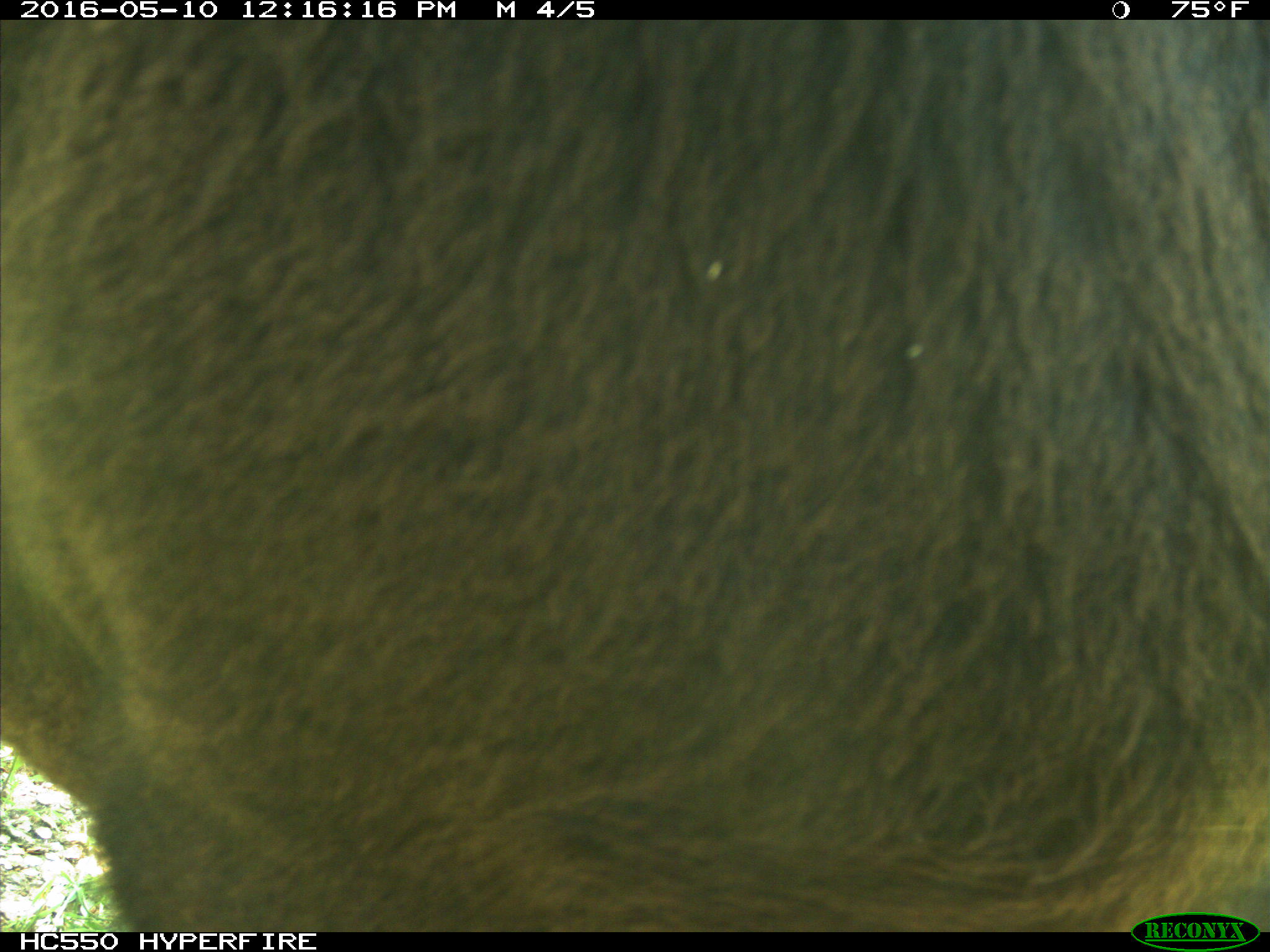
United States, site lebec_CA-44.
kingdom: Animalia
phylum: Chordata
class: Mammalia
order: Artiodactyla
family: Bovidae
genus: Bos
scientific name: Bos taurus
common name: domestic cow